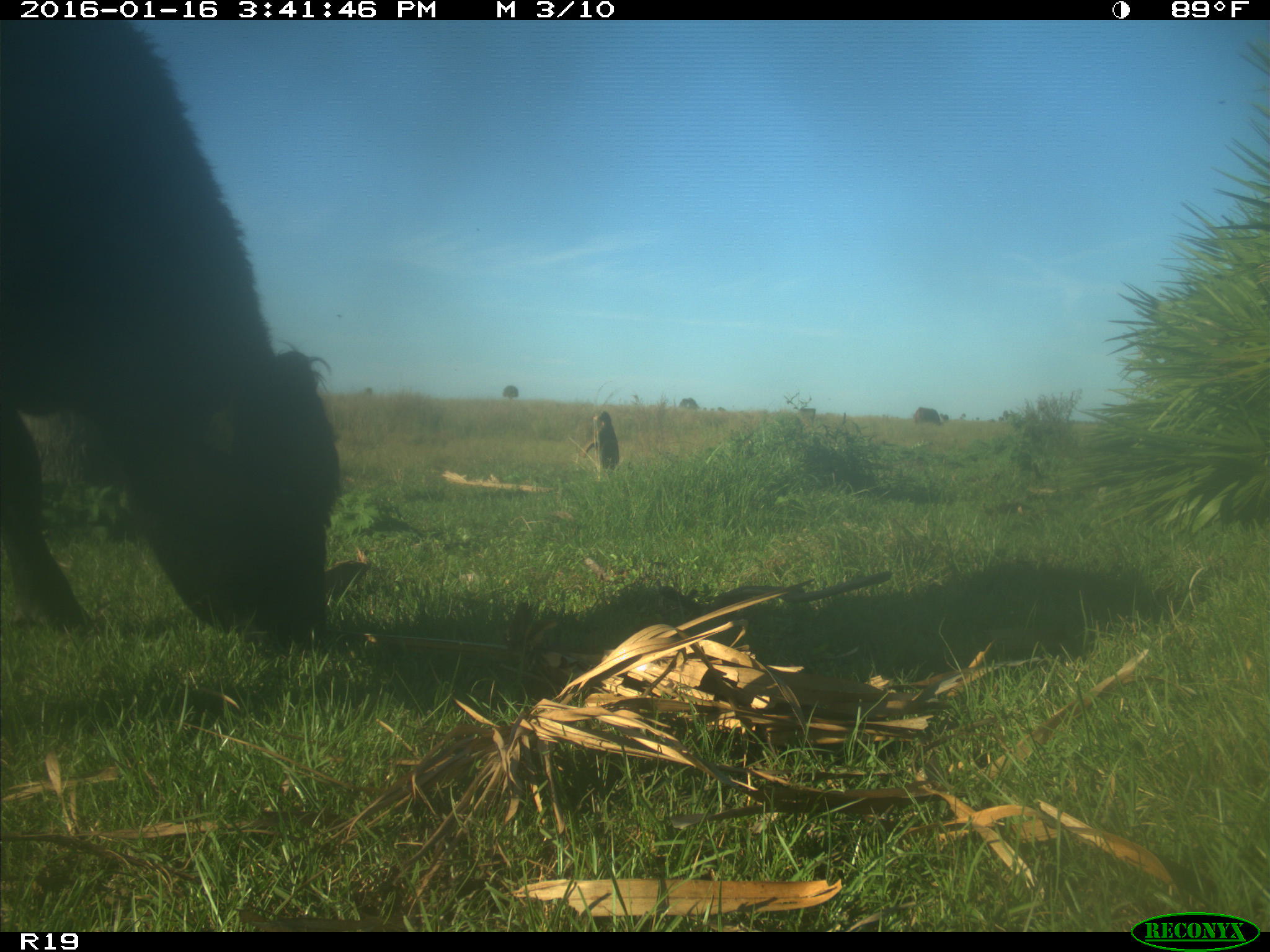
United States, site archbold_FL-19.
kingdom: Animalia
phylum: Chordata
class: Mammalia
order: Artiodactyla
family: Bovidae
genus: Bos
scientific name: Bos taurus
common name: domestic cow